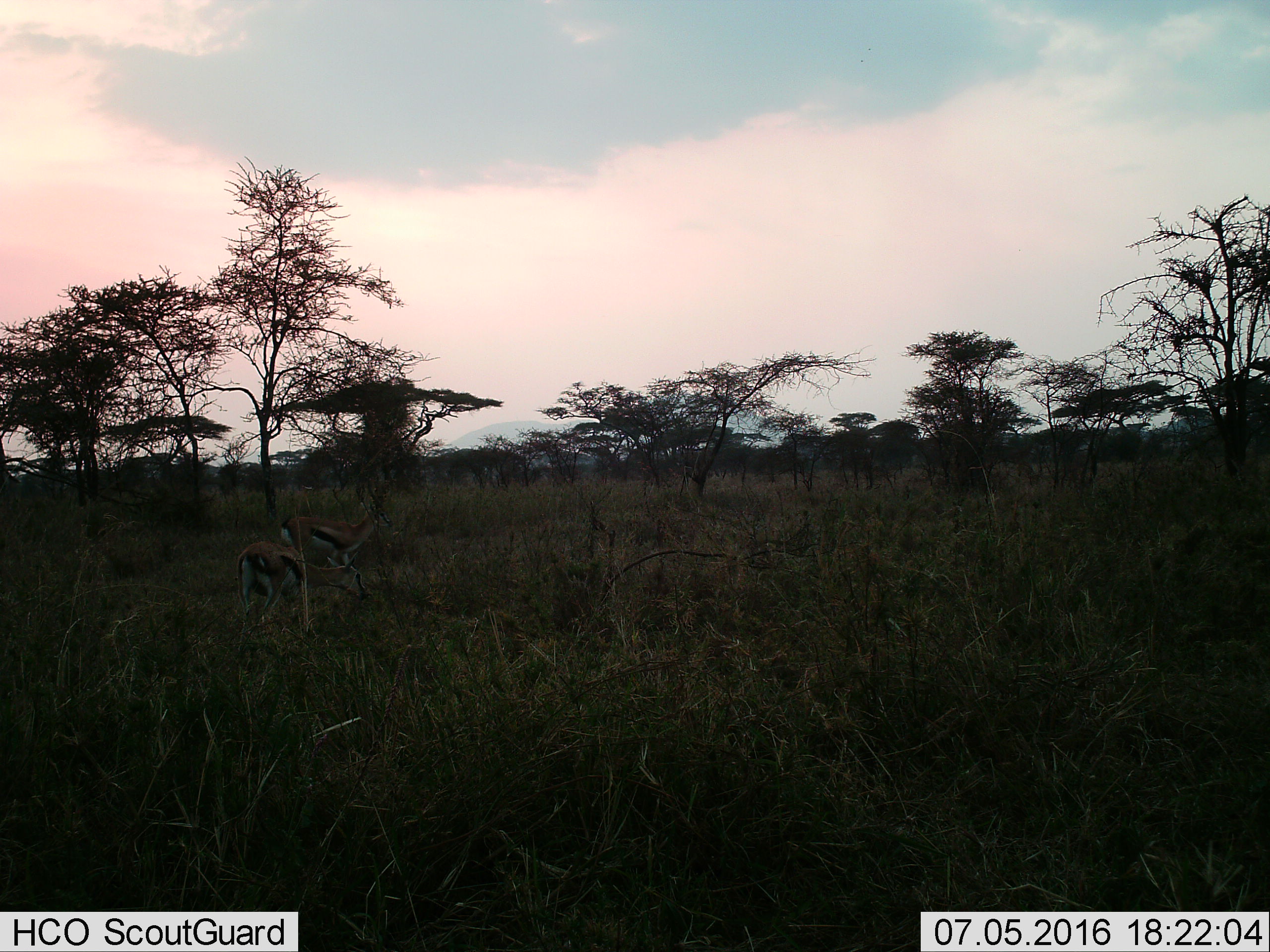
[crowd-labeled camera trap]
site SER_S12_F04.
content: unidentified animal